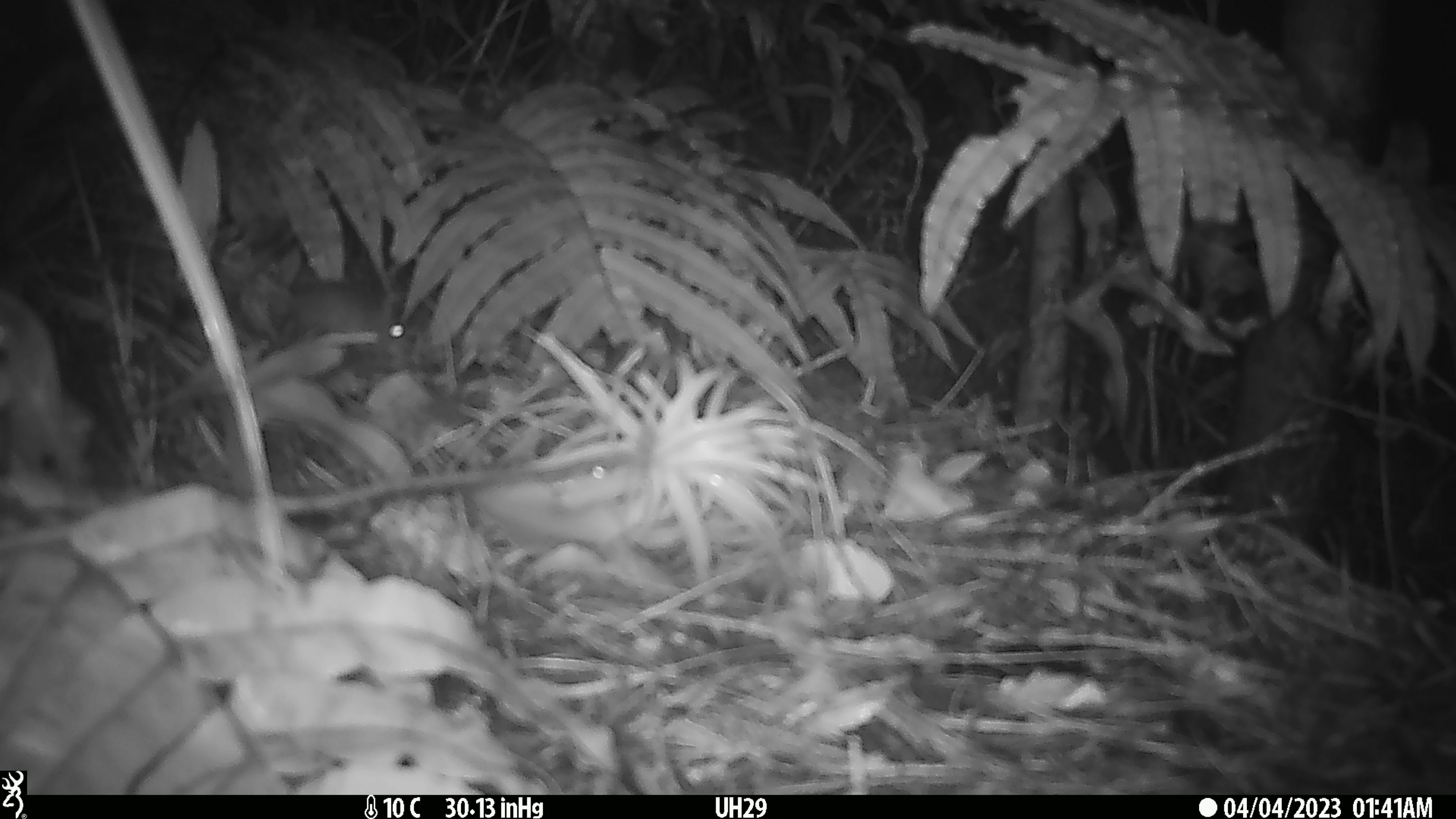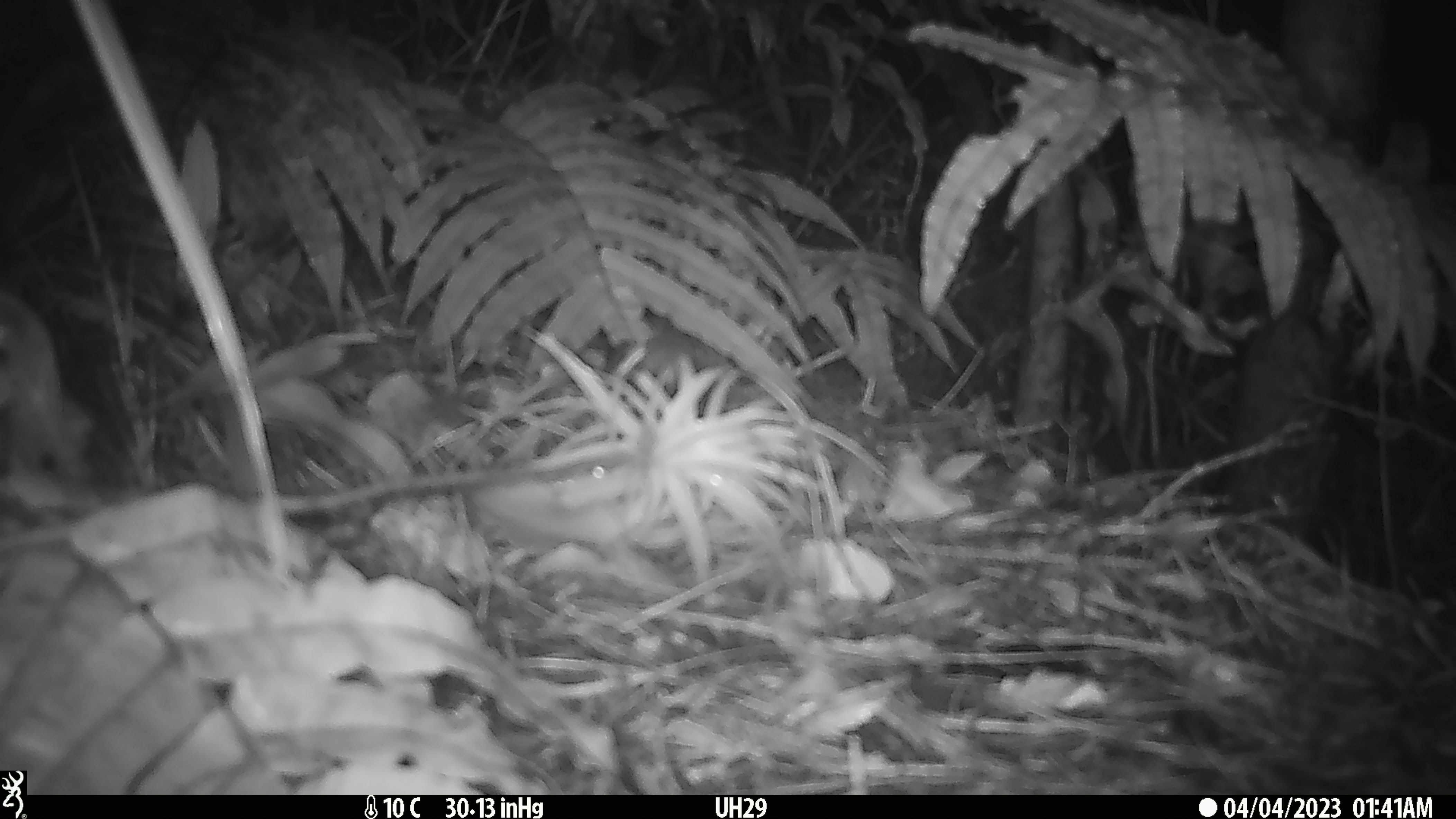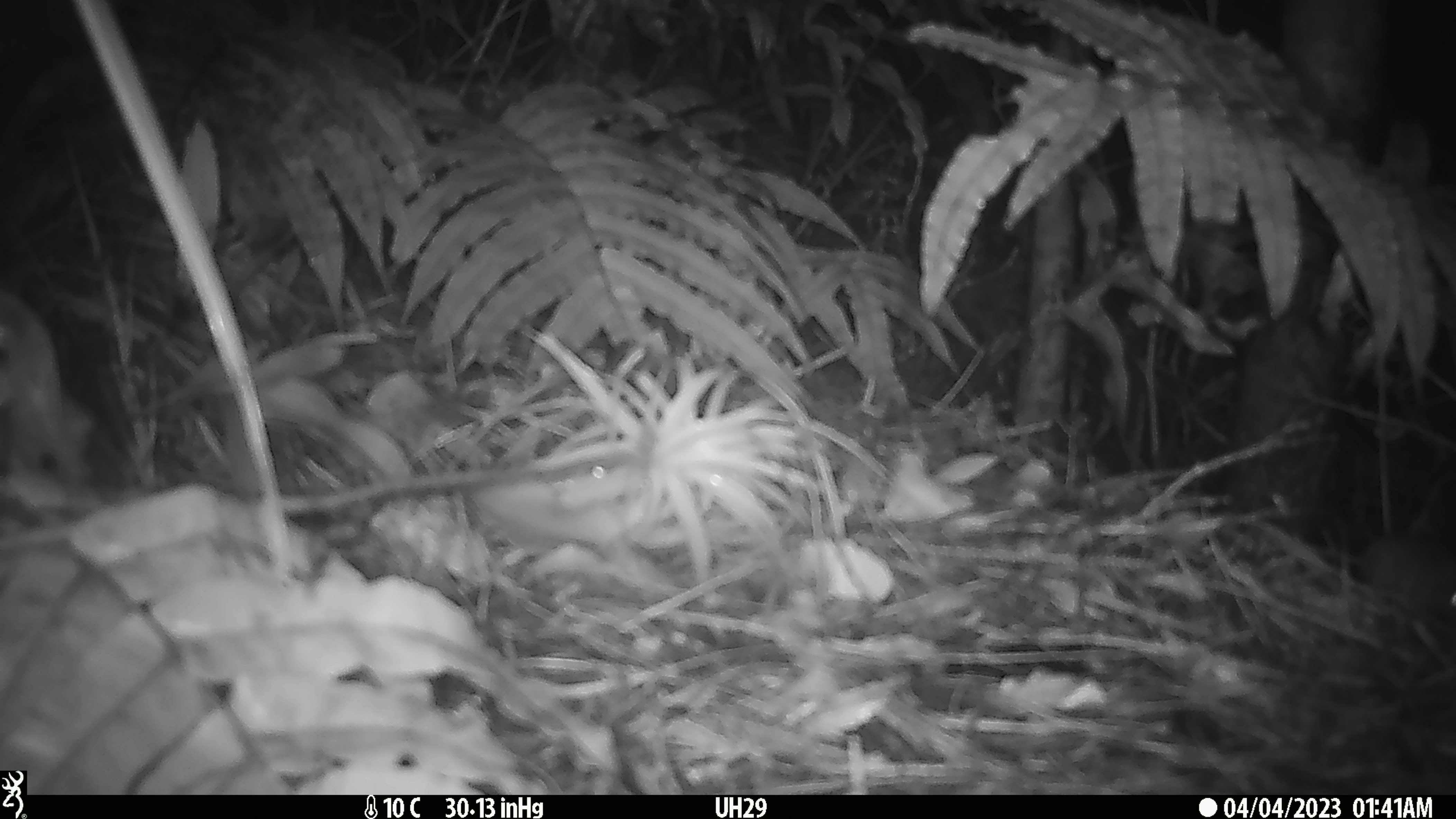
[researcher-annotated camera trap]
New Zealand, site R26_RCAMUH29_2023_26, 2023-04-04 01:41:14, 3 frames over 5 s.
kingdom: Animalia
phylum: Chordata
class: Mammalia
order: Rodentia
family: Muridae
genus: Mus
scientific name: Mus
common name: mouse